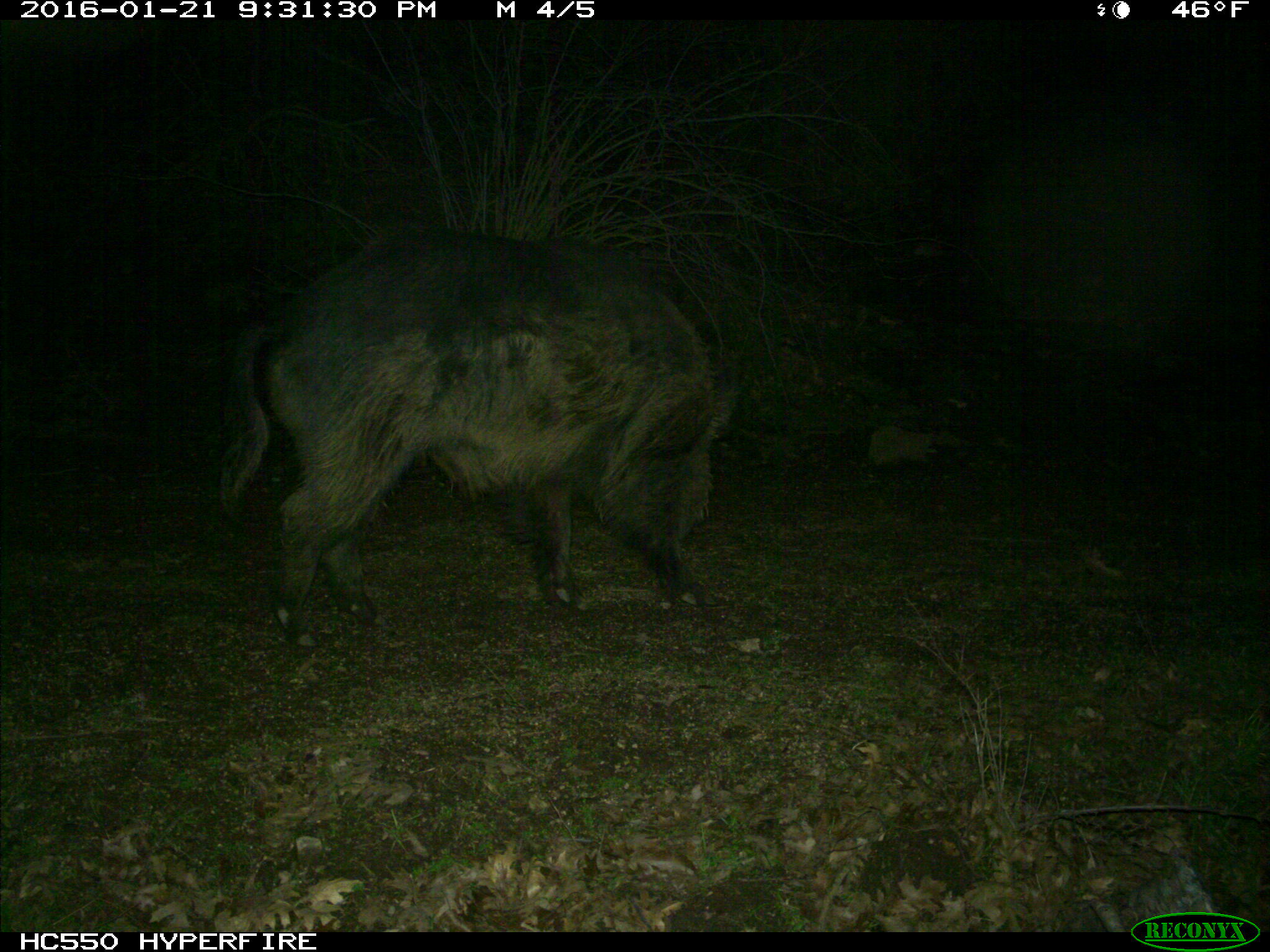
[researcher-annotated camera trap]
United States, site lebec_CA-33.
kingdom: Animalia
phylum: Chordata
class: Mammalia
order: Artiodactyla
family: Suidae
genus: Sus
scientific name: Sus scrofa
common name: wild boar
Sus scrofa (wild boar).